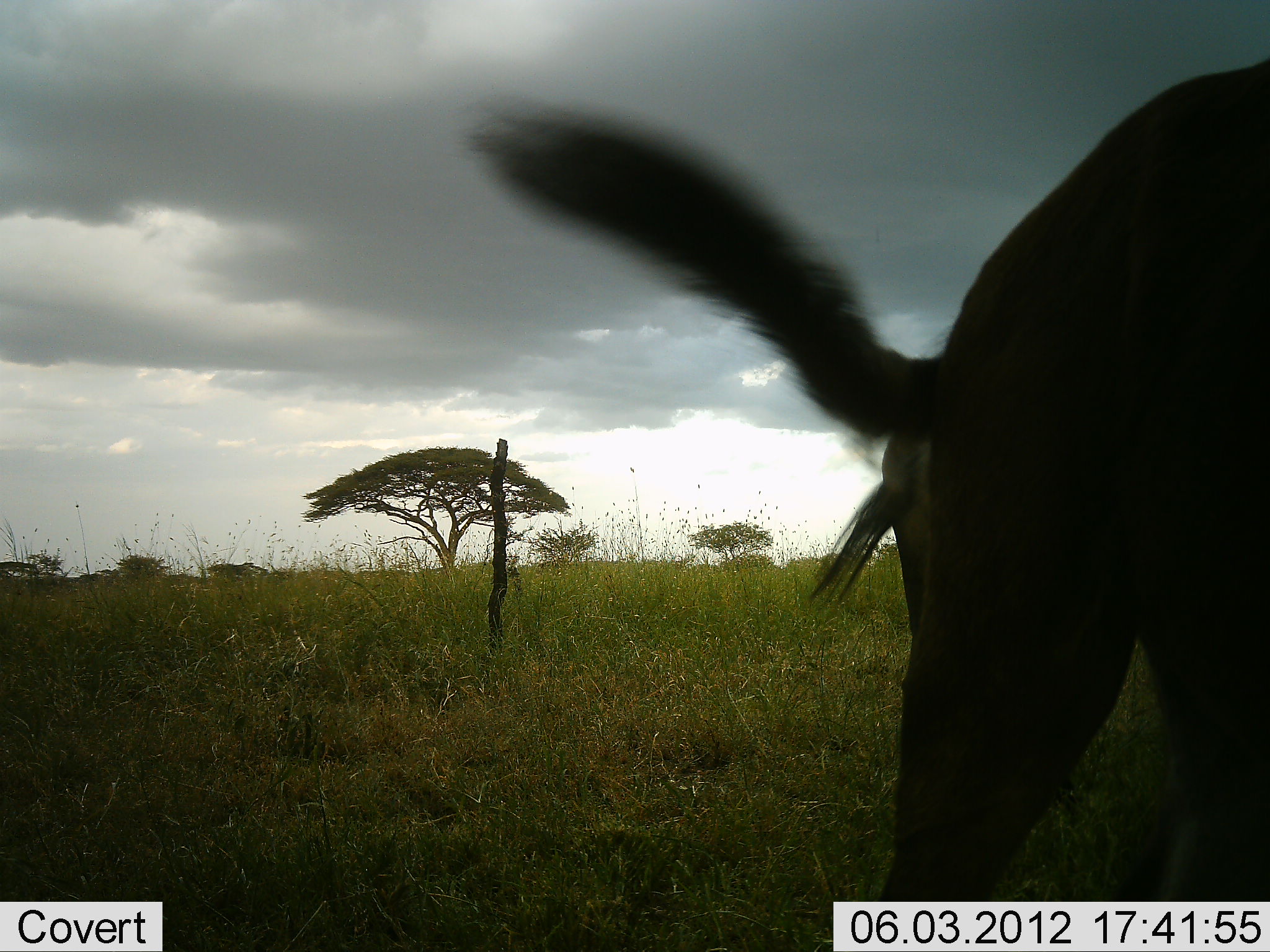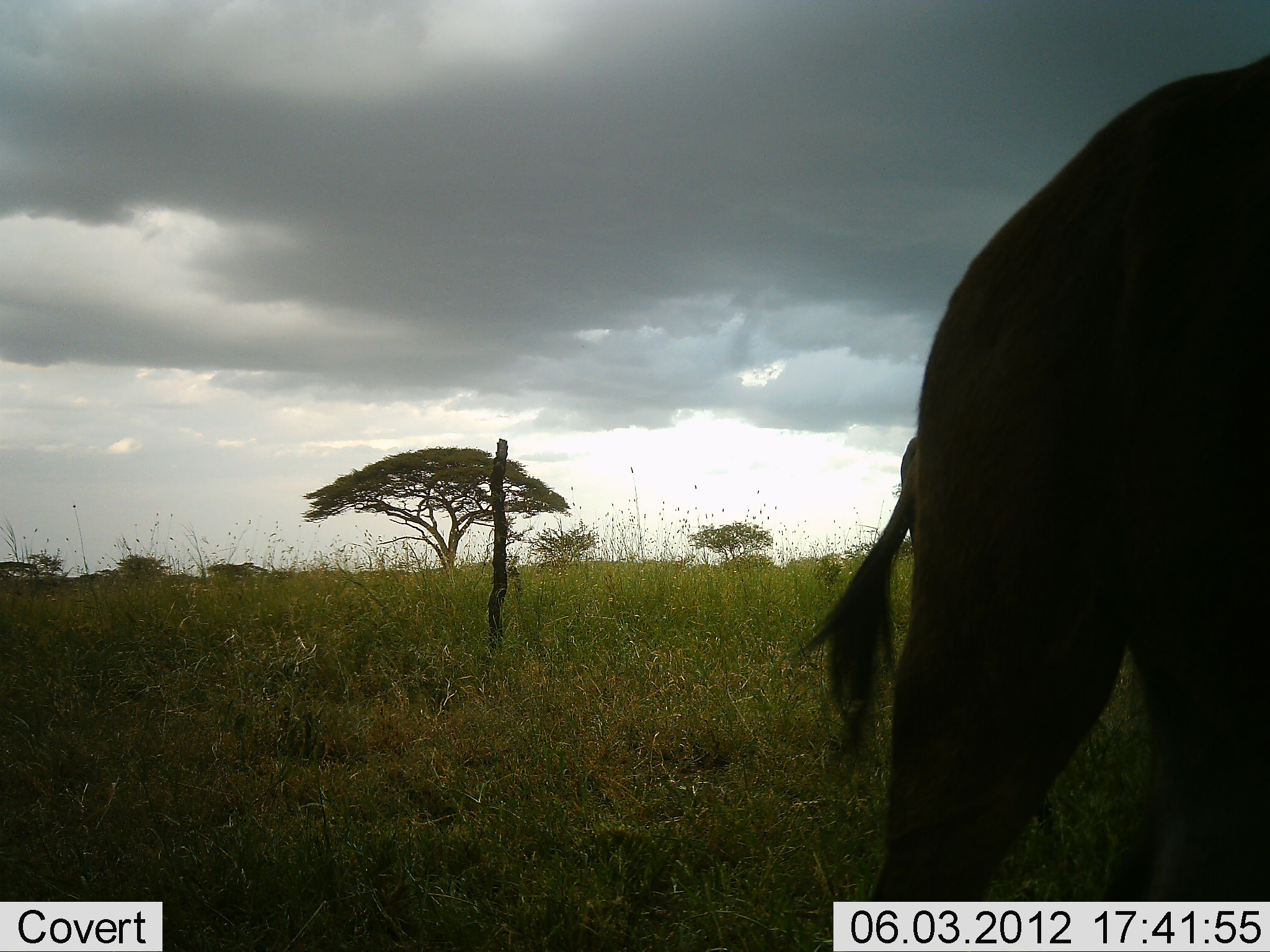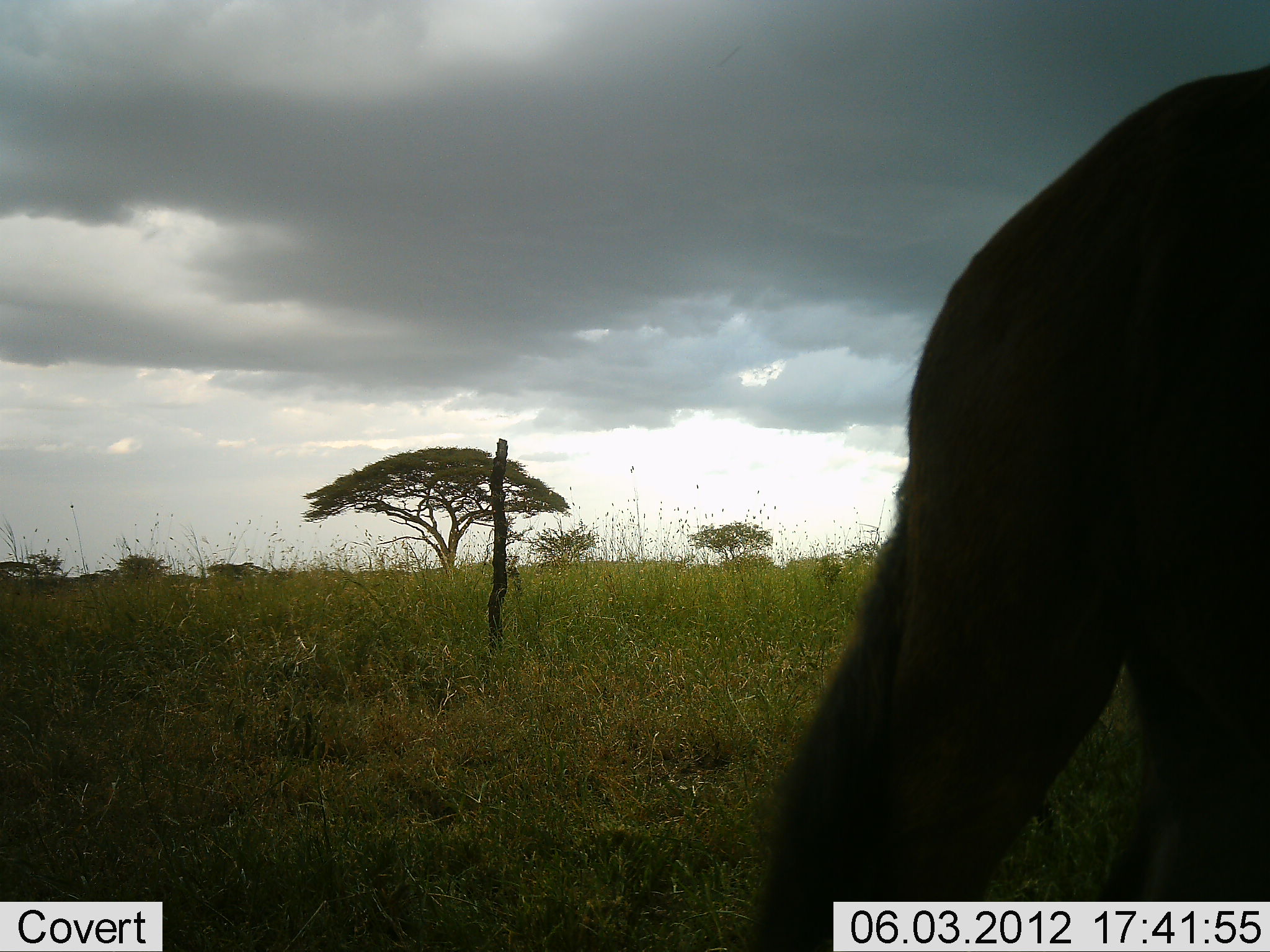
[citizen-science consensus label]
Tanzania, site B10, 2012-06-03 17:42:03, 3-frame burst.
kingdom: Animalia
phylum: Chordata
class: Mammalia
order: Artiodactyla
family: Bovidae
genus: Connochaetes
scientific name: Connochaetes taurinus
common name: blue wildebeest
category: wildebeest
Wildebeest (blue wildebeest) (Connochaetes taurinus), count 2. Behavior (volunteer vote fractions): standing 100%, resting 0%, moving 0%, interacting 0%. Young present (vote fraction): 0%. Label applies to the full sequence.